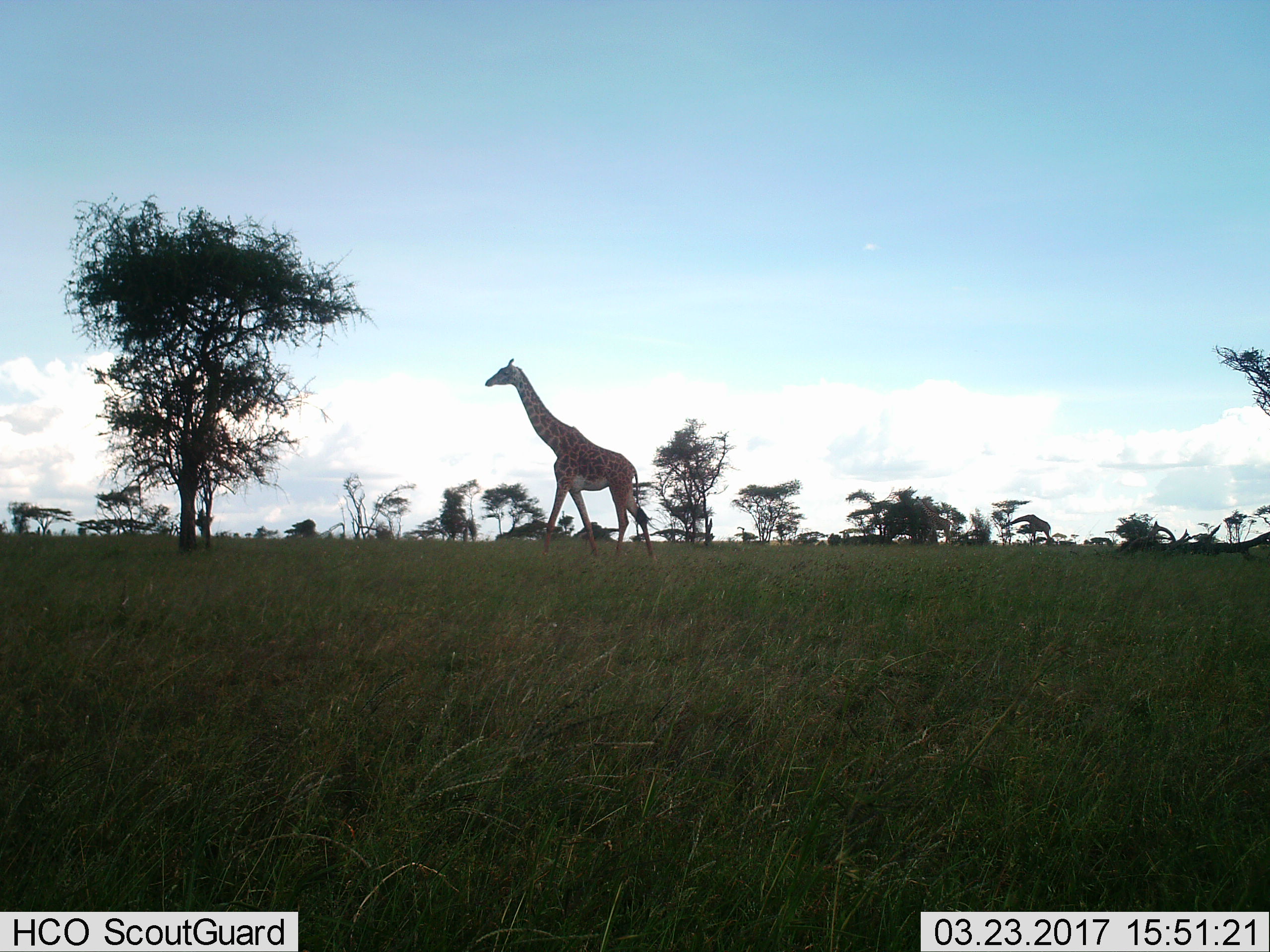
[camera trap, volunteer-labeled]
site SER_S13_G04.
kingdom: Animalia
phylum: Chordata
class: Mammalia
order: Artiodactyla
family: Giraffidae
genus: Giraffa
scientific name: Giraffa camelopardalis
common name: giraffe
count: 1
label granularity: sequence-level